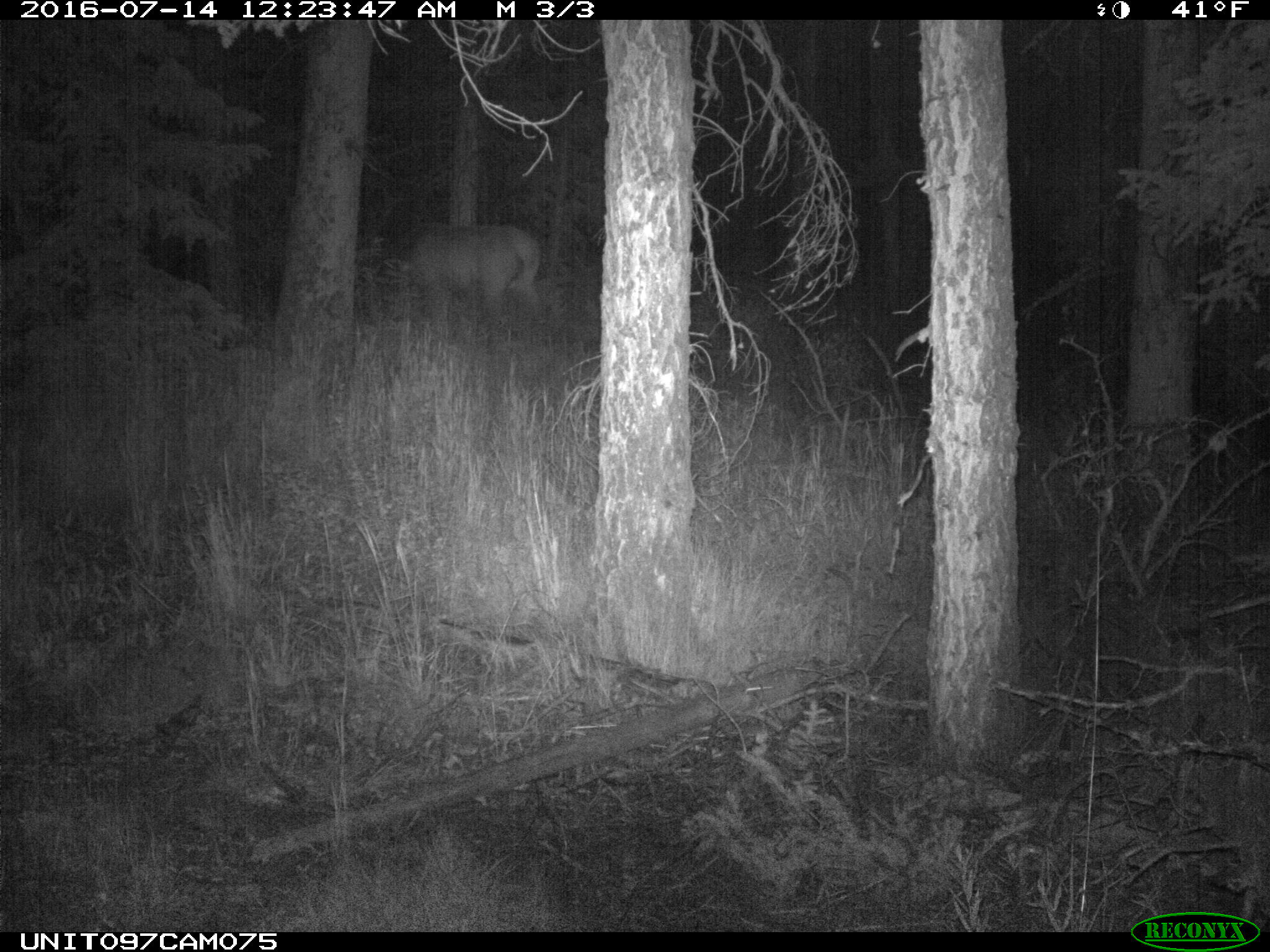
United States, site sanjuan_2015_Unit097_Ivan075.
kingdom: Animalia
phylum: Chordata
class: Mammalia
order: Artiodactyla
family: Cervidae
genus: Cervus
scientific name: Cervus elaphus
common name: red deer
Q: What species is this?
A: Cervus elaphus (red deer).